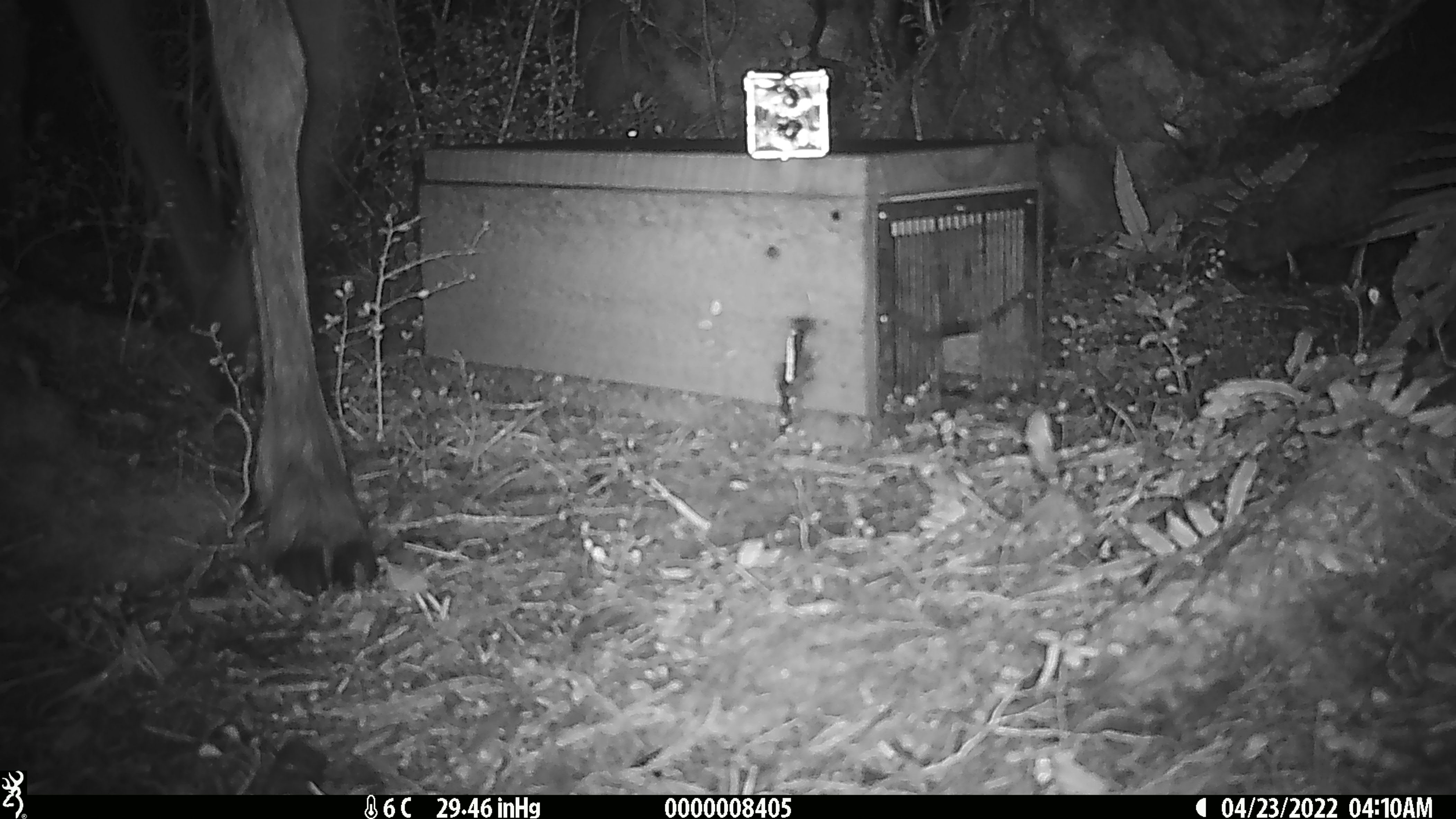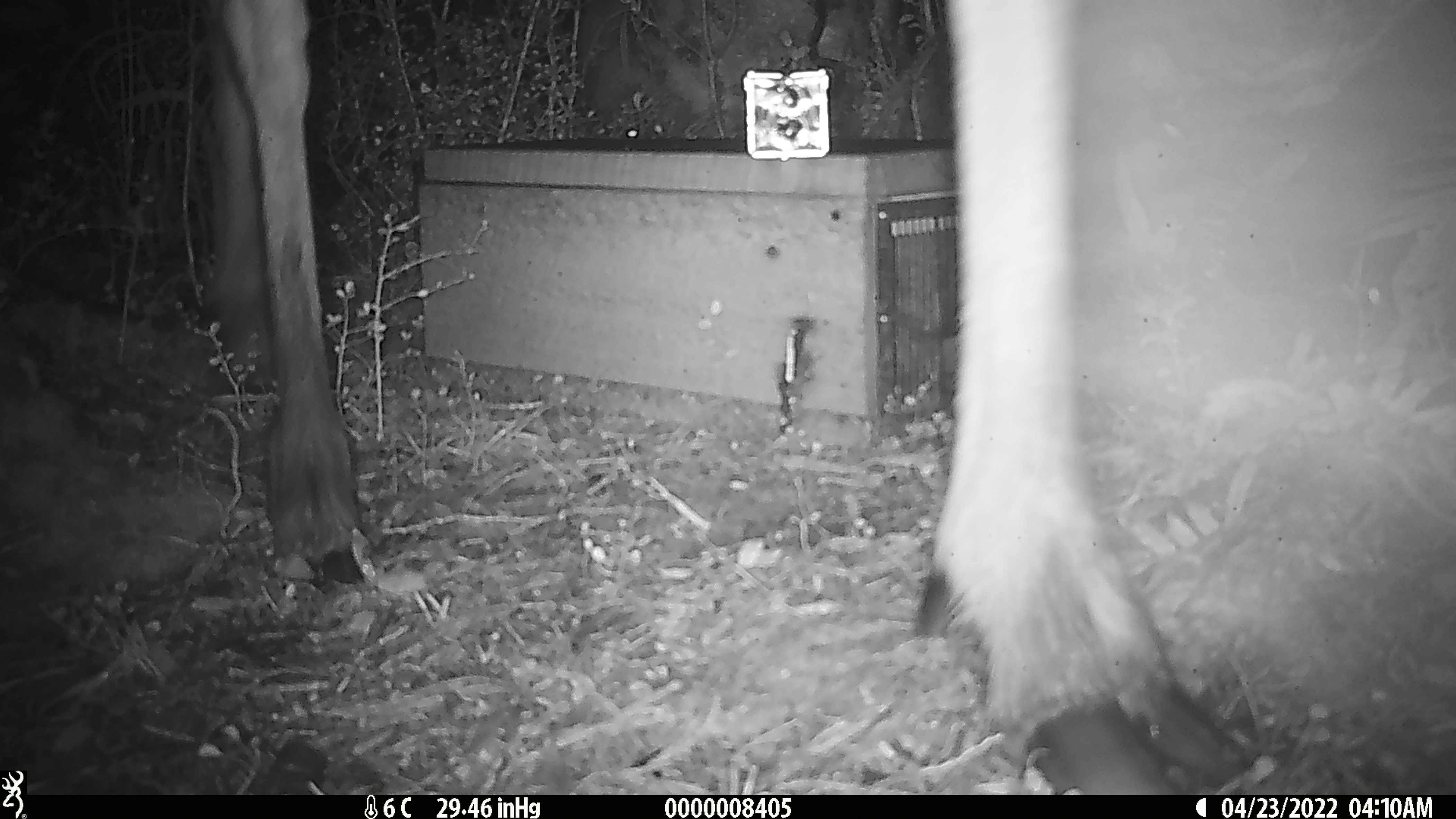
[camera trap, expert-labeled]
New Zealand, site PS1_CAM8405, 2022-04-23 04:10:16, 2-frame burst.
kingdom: Animalia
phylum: Chordata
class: Mammalia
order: Artiodactyla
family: Cervidae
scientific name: Cervidae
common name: deer